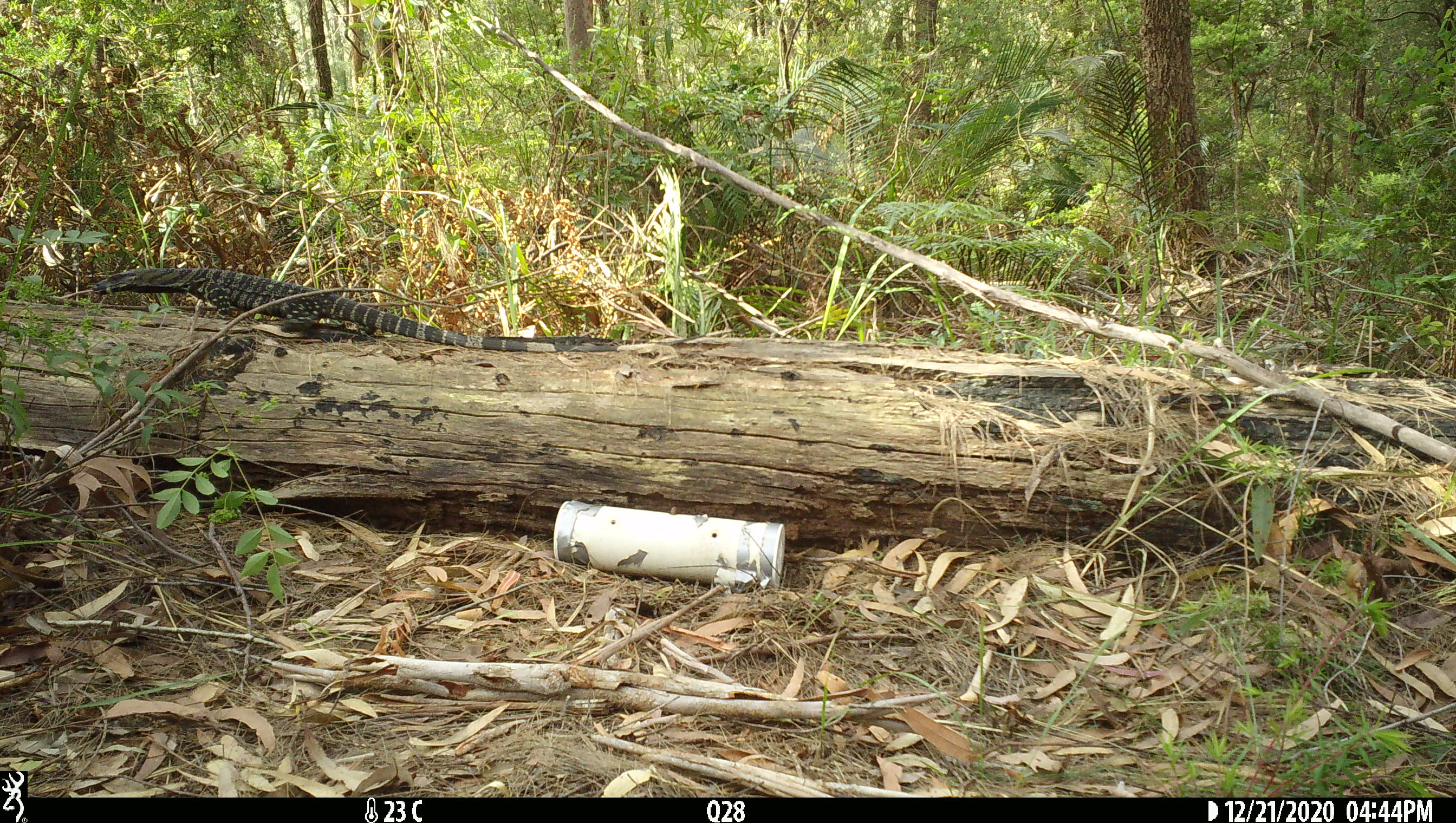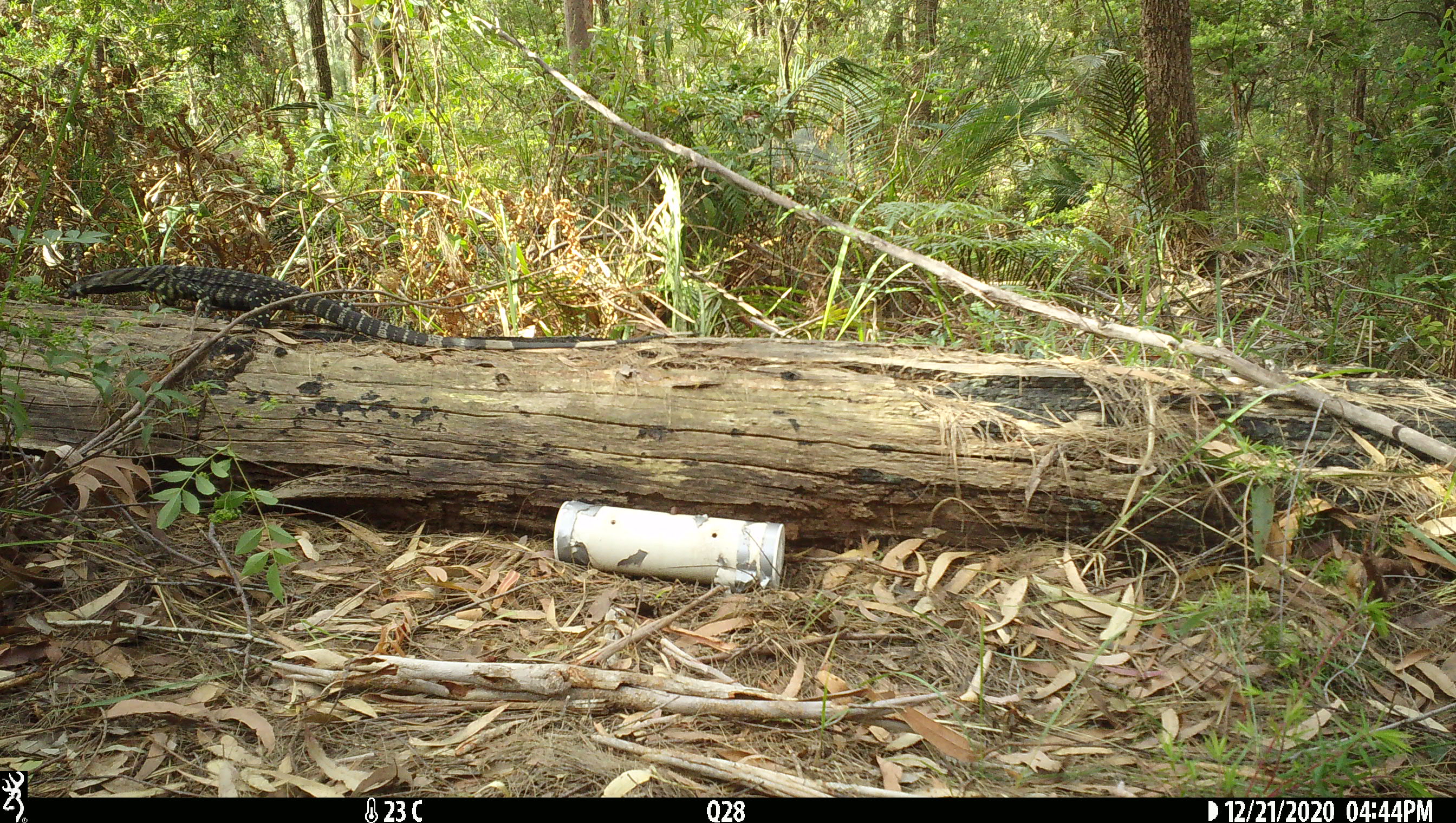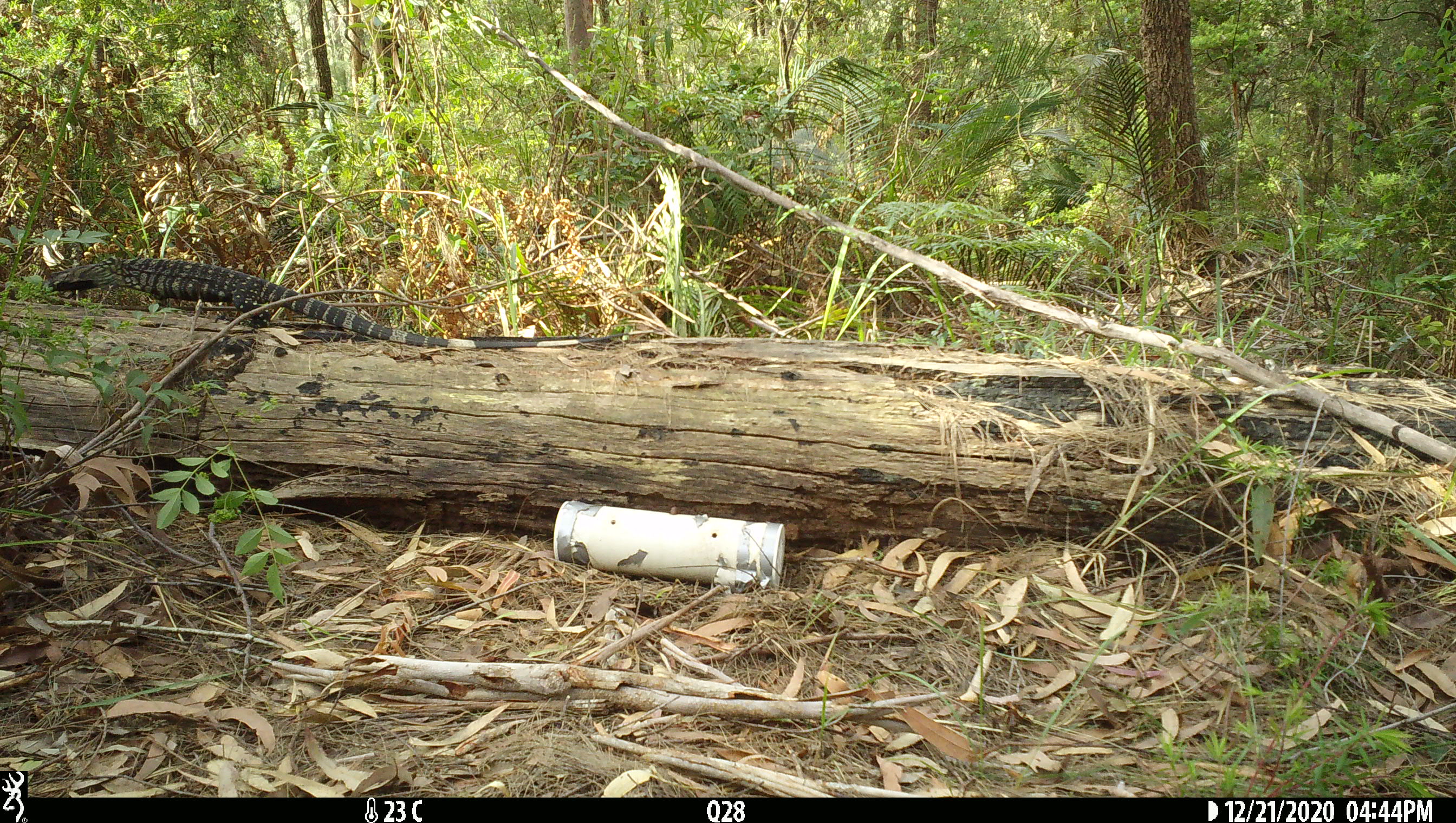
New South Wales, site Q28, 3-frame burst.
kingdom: Animalia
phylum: Chordata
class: Reptilia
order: Squamata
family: Varanidae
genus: Varanus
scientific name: Varanus varius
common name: lace monitor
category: goanna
Goanna (lace monitor) (Varanus varius).